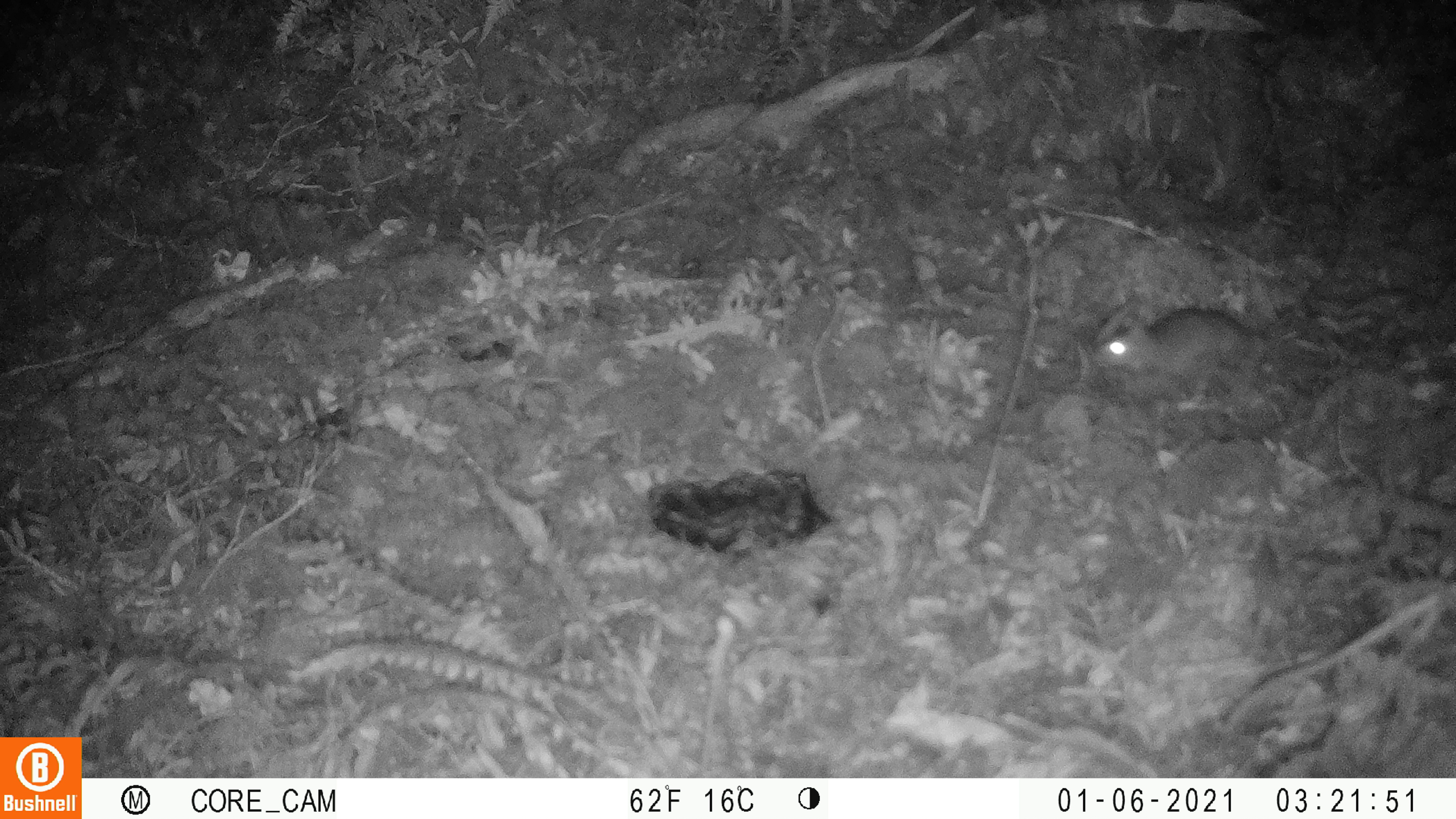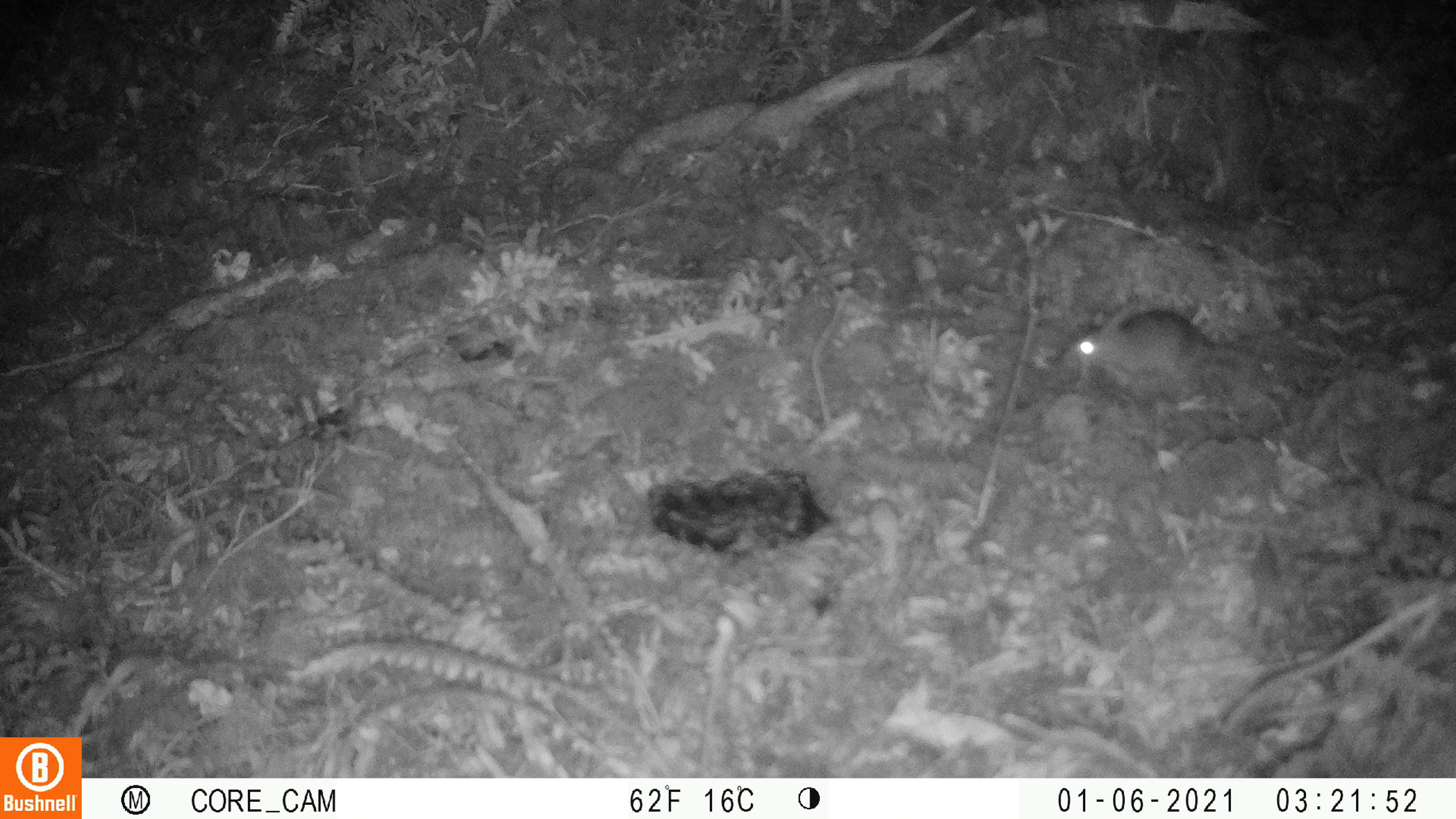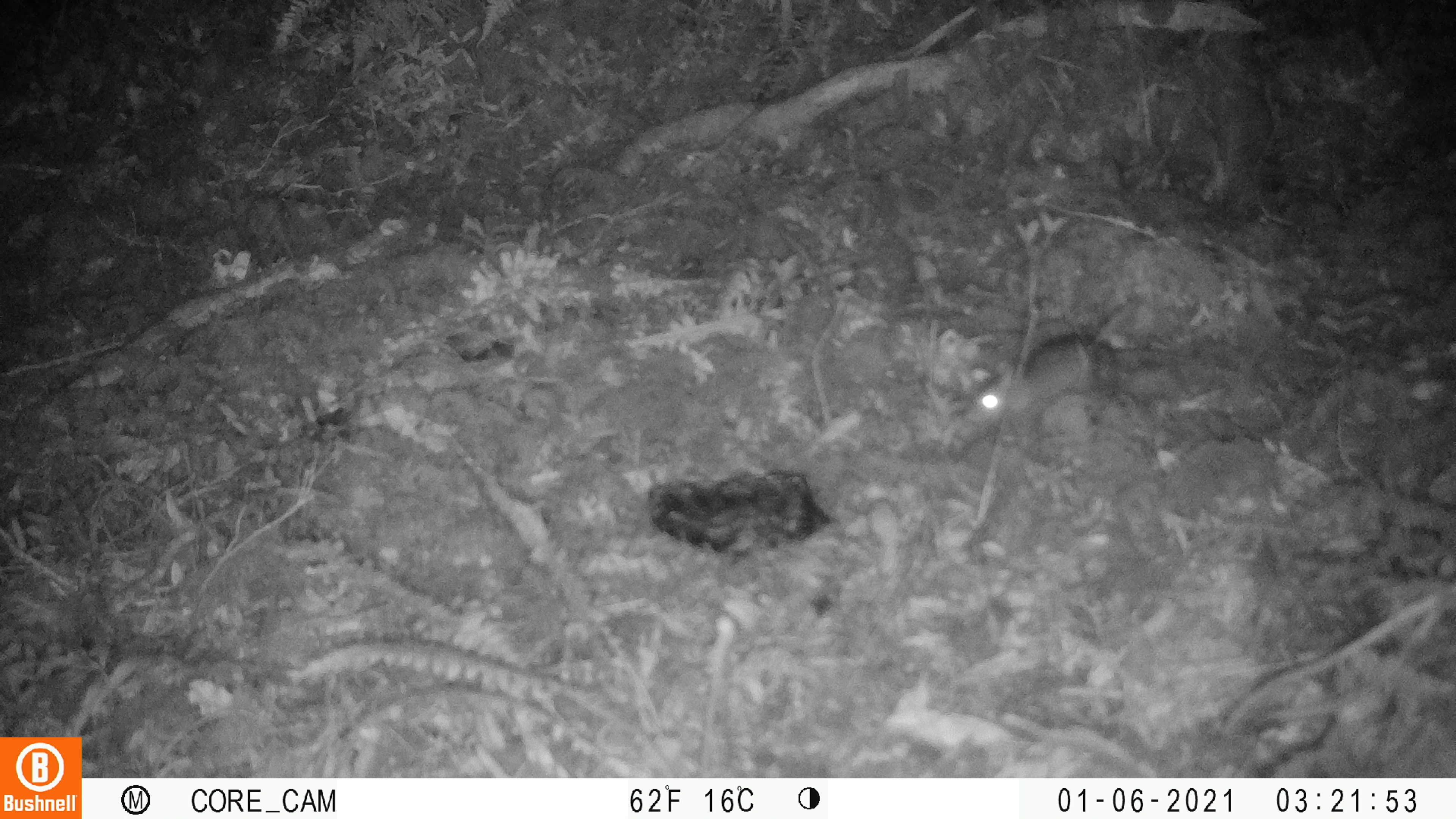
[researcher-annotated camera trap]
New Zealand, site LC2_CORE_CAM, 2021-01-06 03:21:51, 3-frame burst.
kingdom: Animalia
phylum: Chordata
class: Mammalia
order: Rodentia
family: Muridae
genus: Rattus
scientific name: Rattus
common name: rat